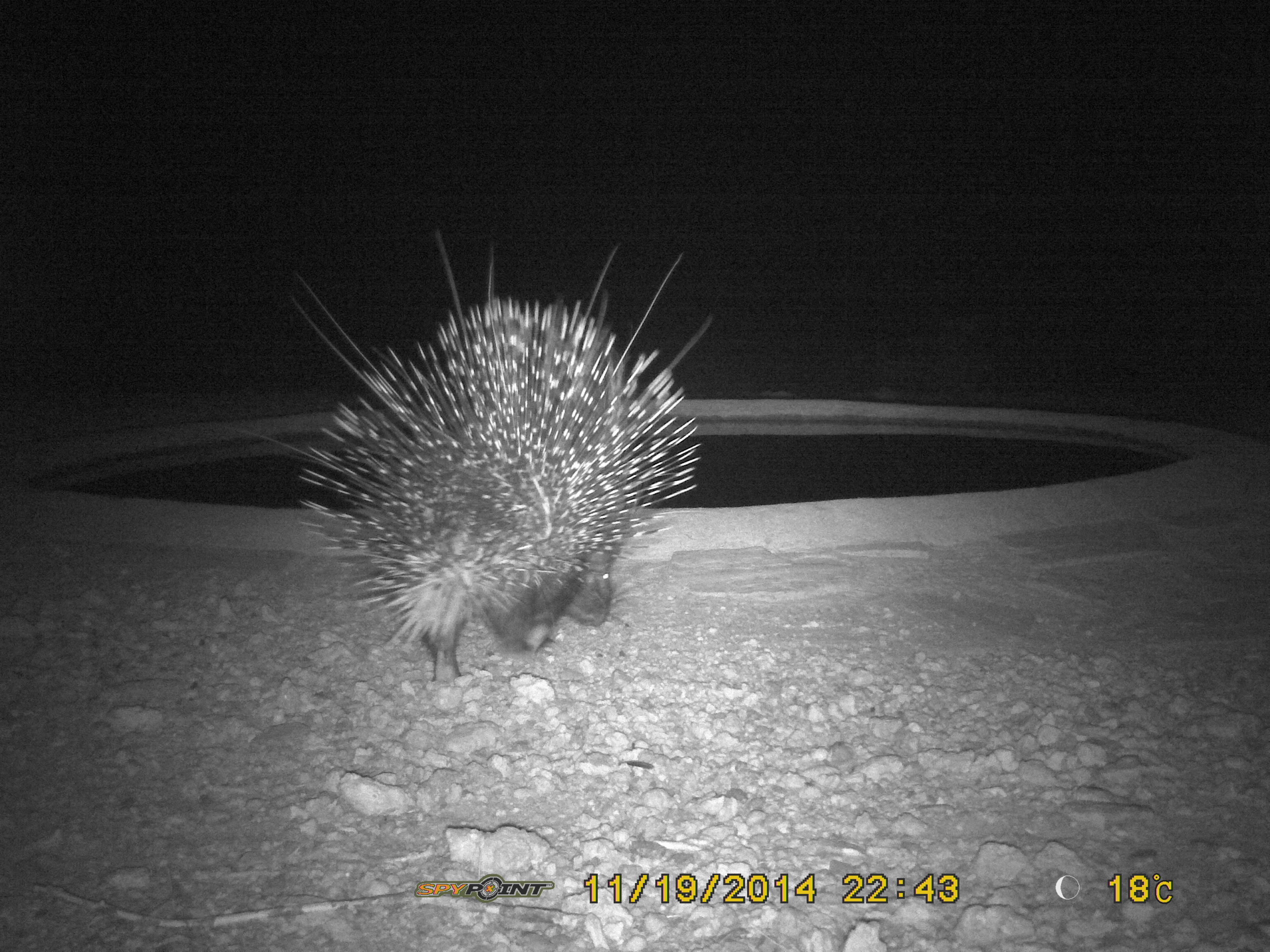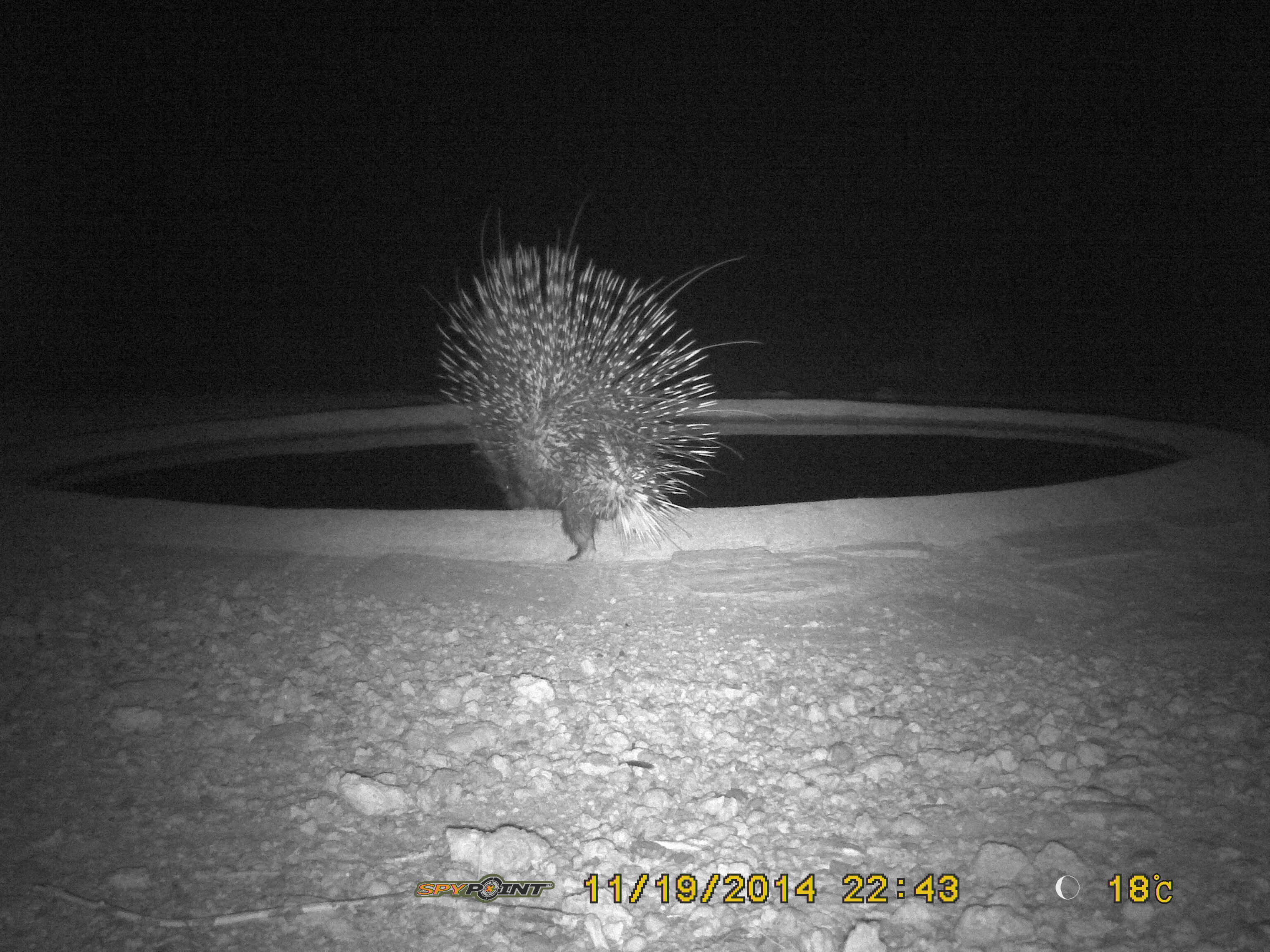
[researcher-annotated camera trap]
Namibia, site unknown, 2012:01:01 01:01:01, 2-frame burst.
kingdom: Animalia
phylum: Chordata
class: Mammalia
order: Rodentia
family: Hystricidae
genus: Hystrix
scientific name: Hystrix africaeaustralis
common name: cape porcupine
Hystrix africaeaustralis (cape porcupine).